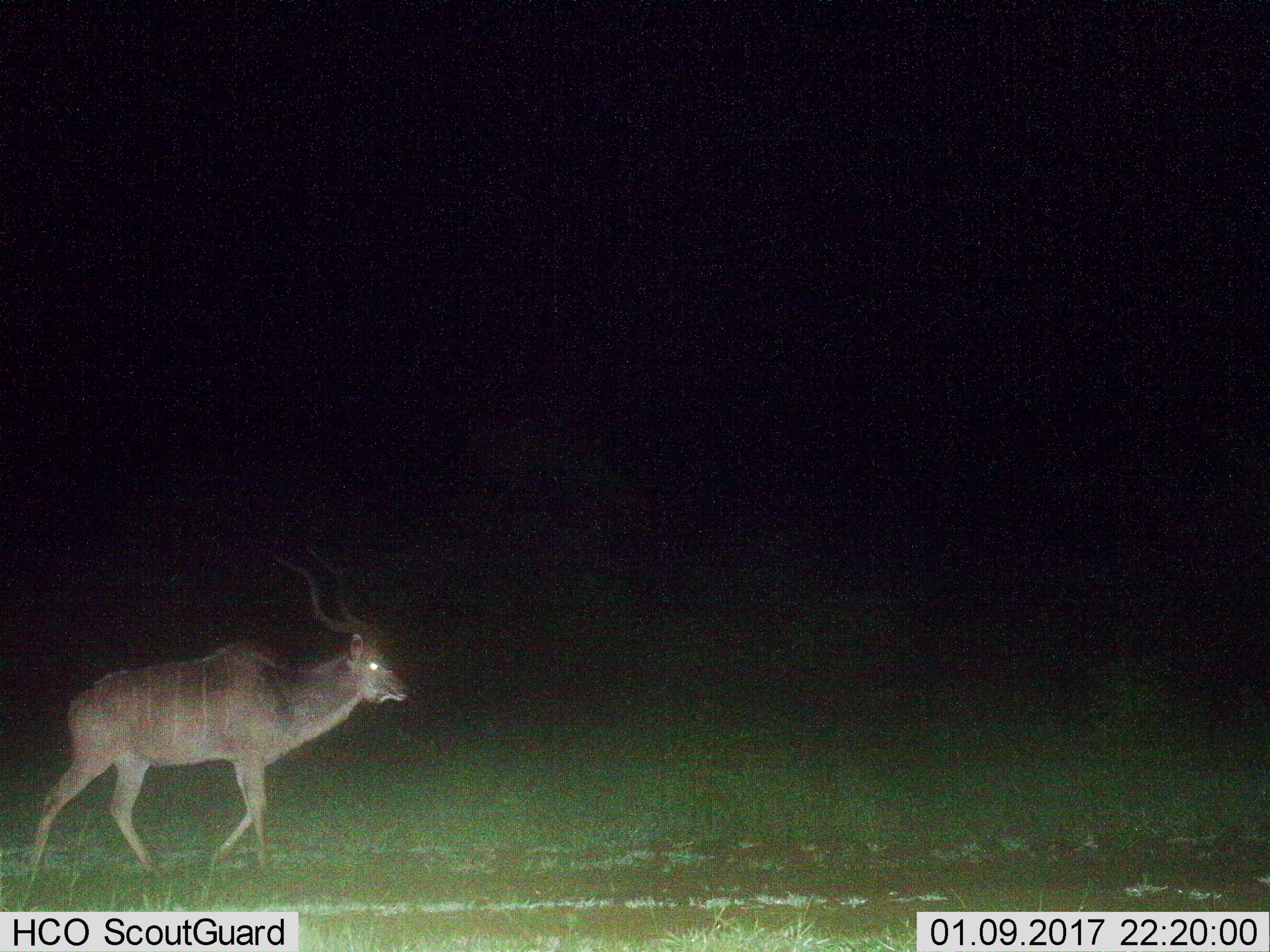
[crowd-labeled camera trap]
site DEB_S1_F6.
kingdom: Animalia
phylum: Chordata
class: Mammalia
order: Artiodactyla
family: Bovidae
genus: Tragelaphus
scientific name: Tragelaphus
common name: kudu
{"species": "kudu (Tragelaphus)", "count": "1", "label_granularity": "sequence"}